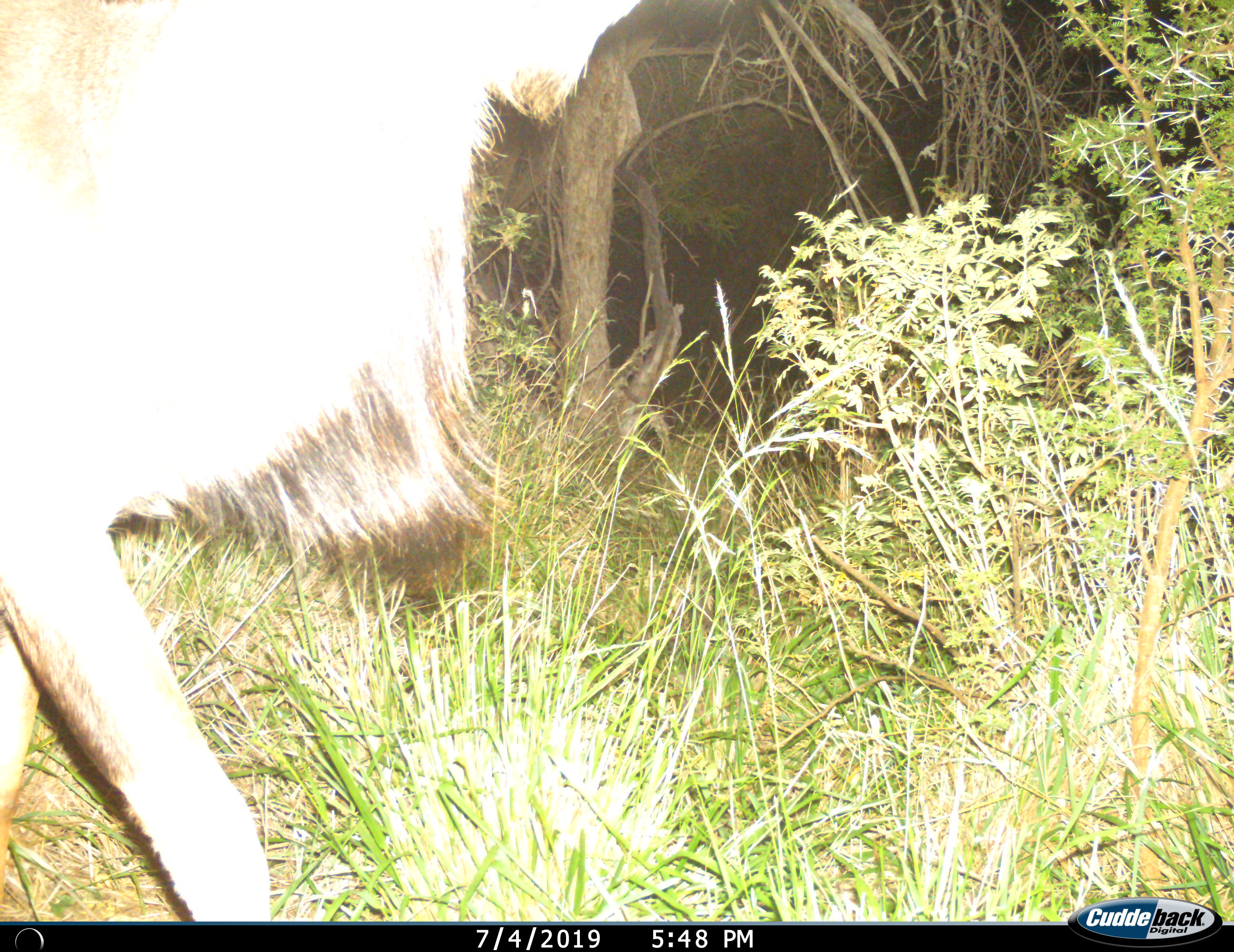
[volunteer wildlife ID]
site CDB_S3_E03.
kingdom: Animalia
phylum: Chordata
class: Mammalia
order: Artiodactyla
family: Bovidae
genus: Tragelaphus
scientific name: Tragelaphus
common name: kudu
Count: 1.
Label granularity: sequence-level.